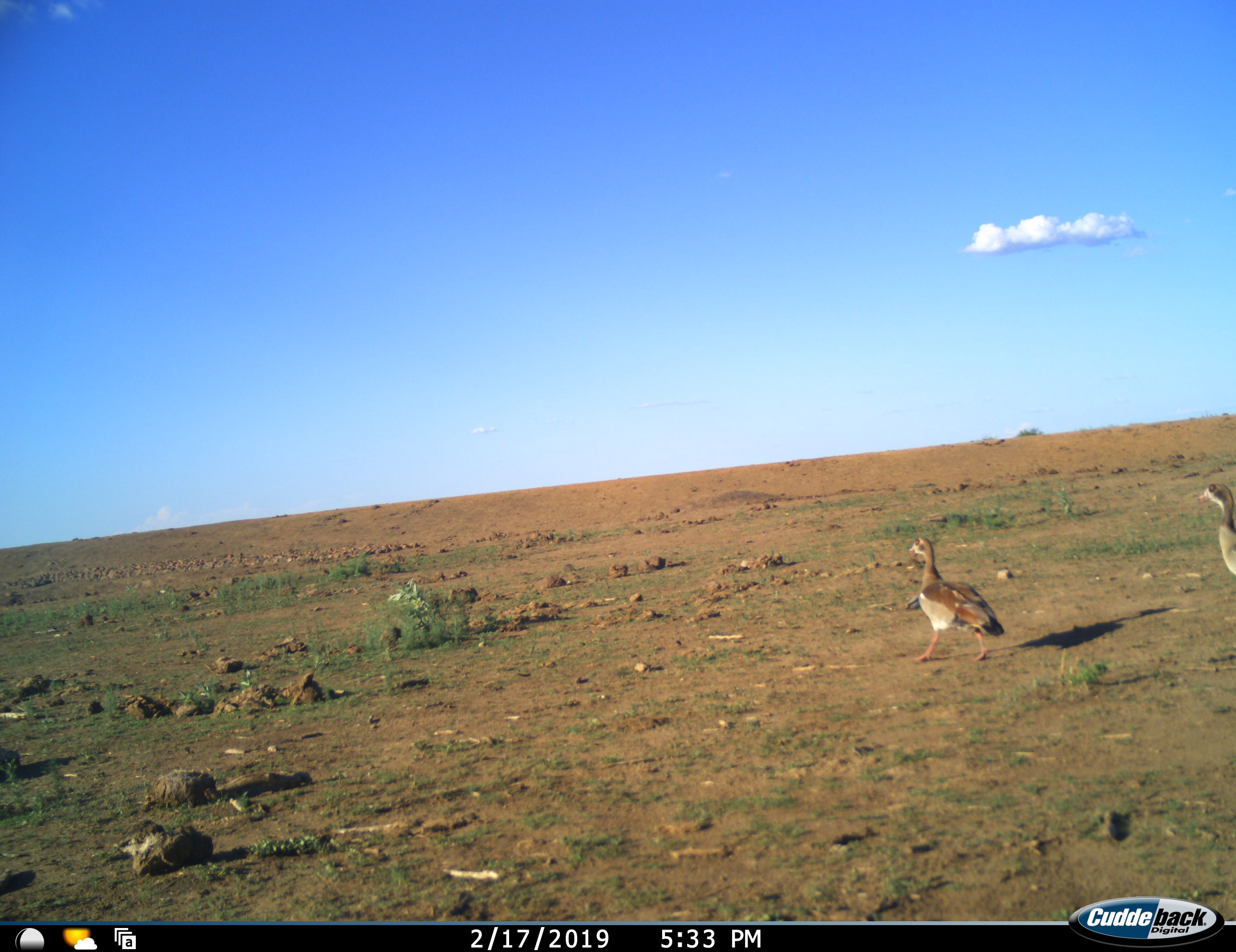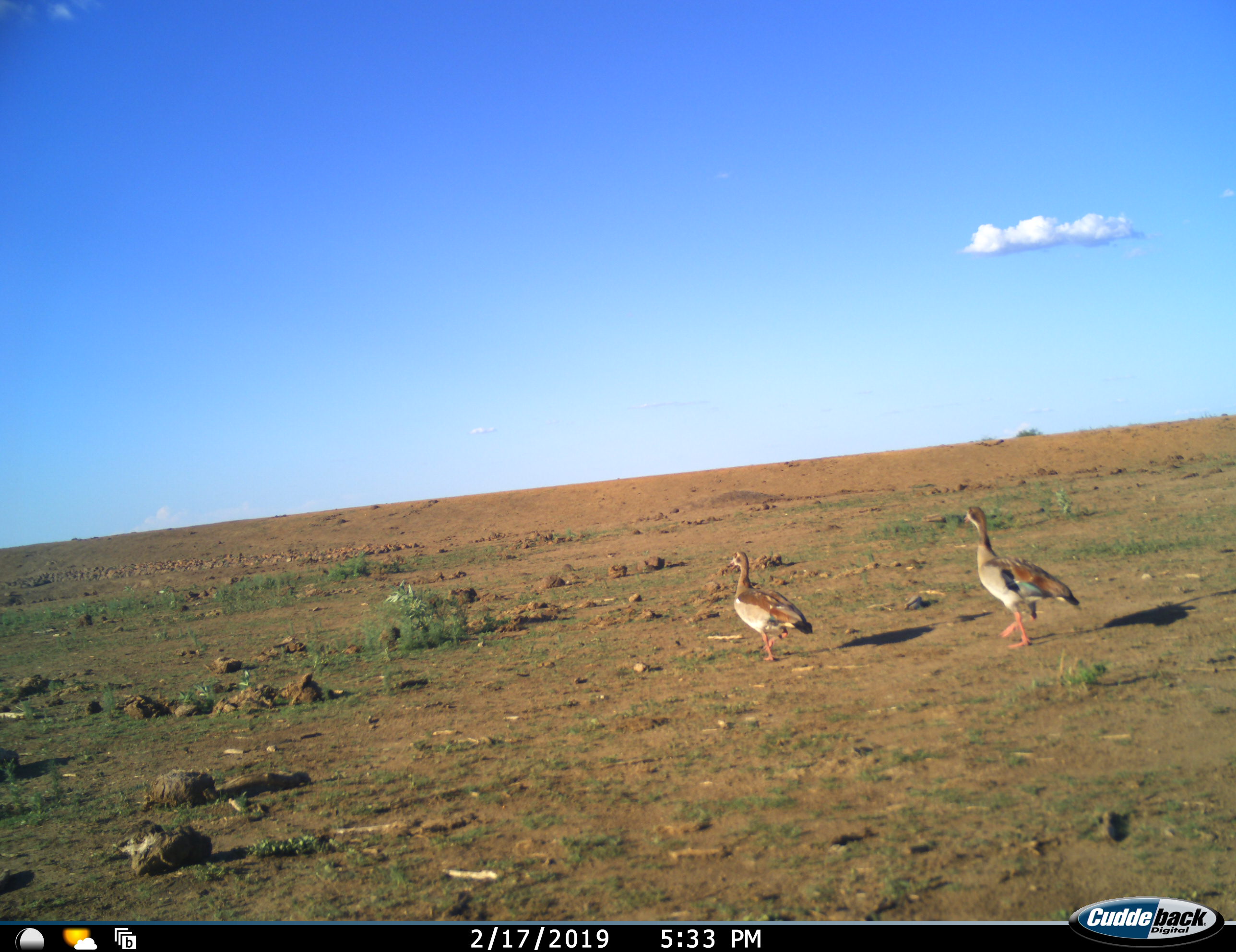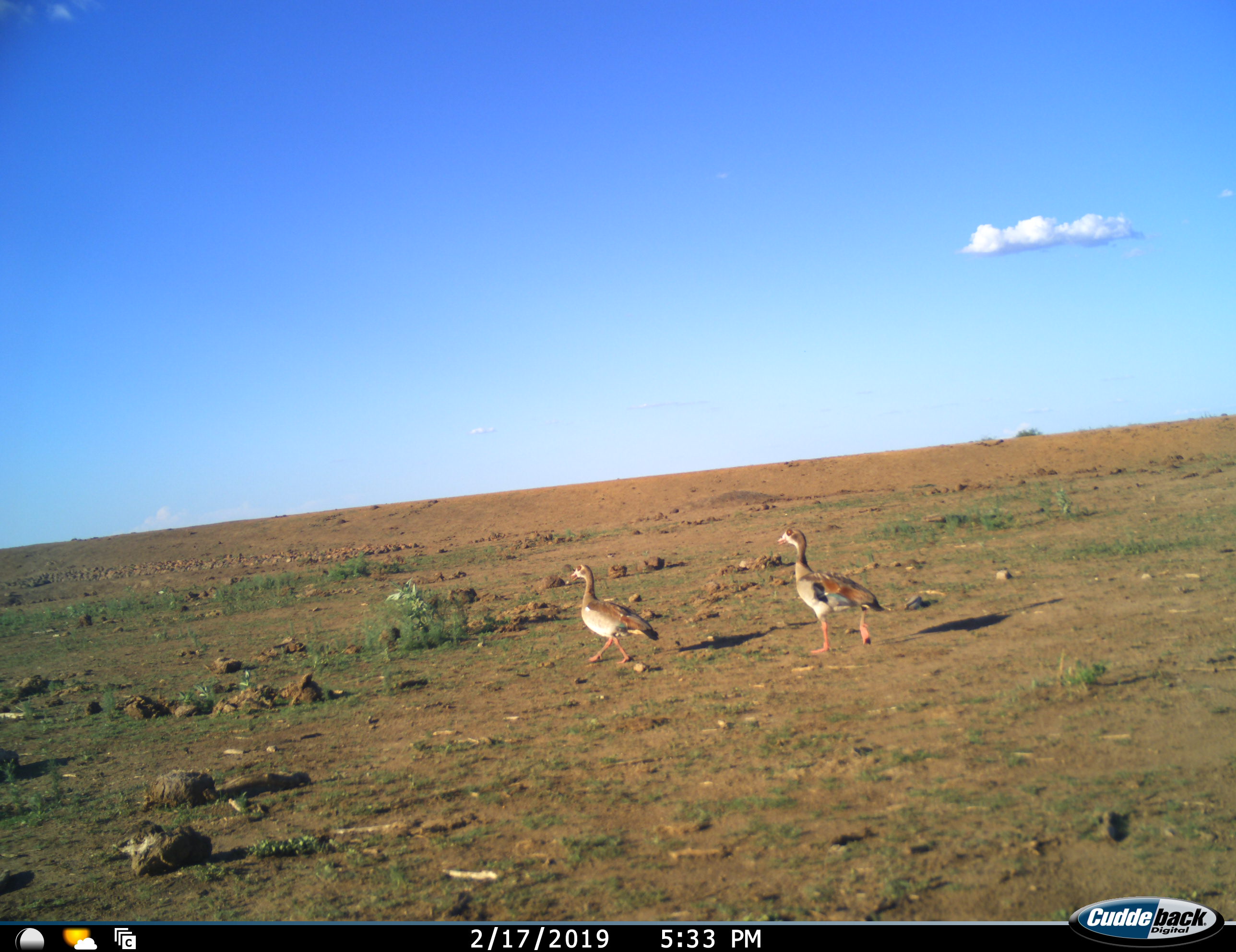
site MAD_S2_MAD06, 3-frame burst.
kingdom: Animalia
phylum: Chordata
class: Aves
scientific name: Aves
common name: bird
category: birdother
Birdother (bird) (Aves), count 2. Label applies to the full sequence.